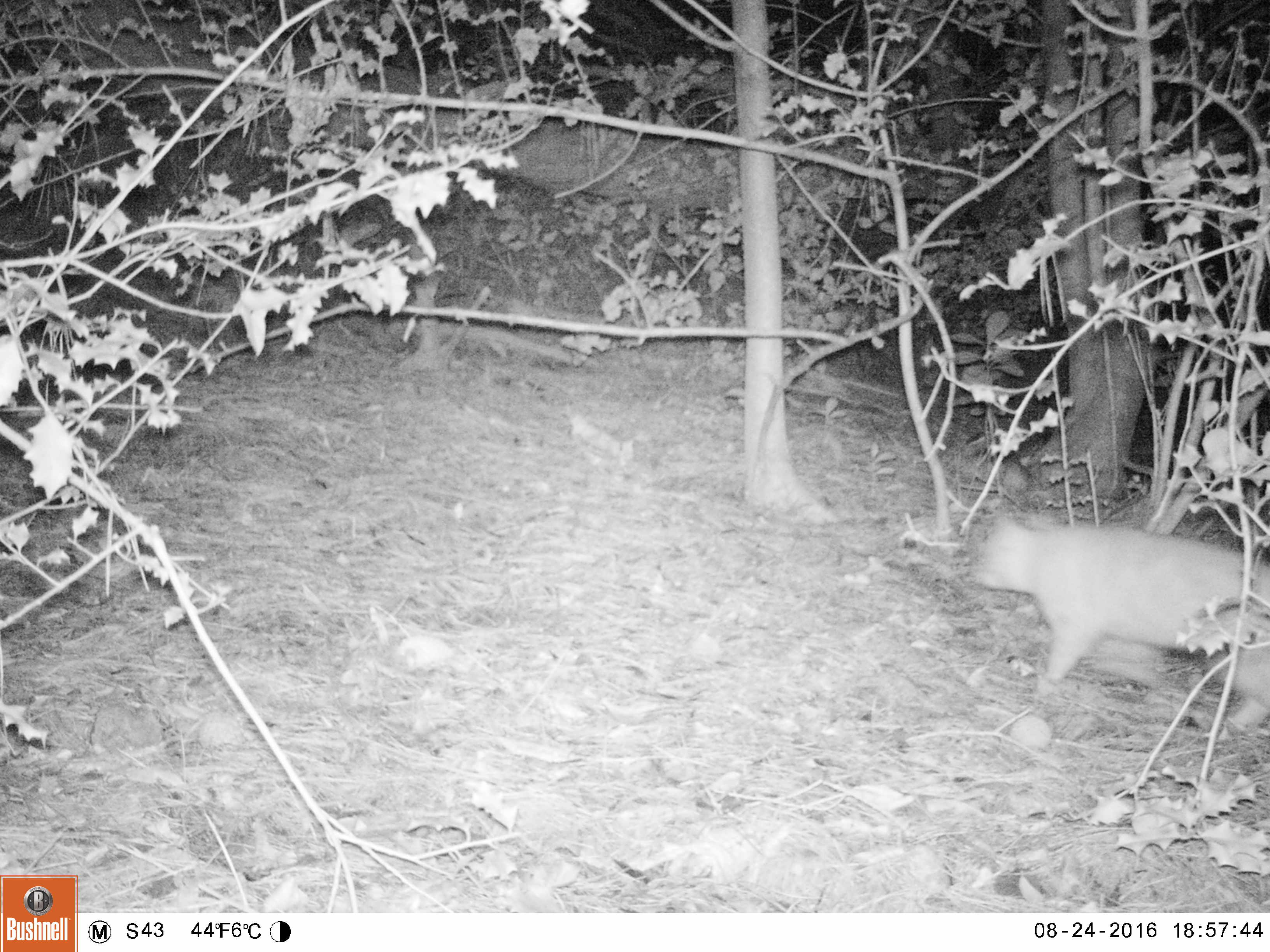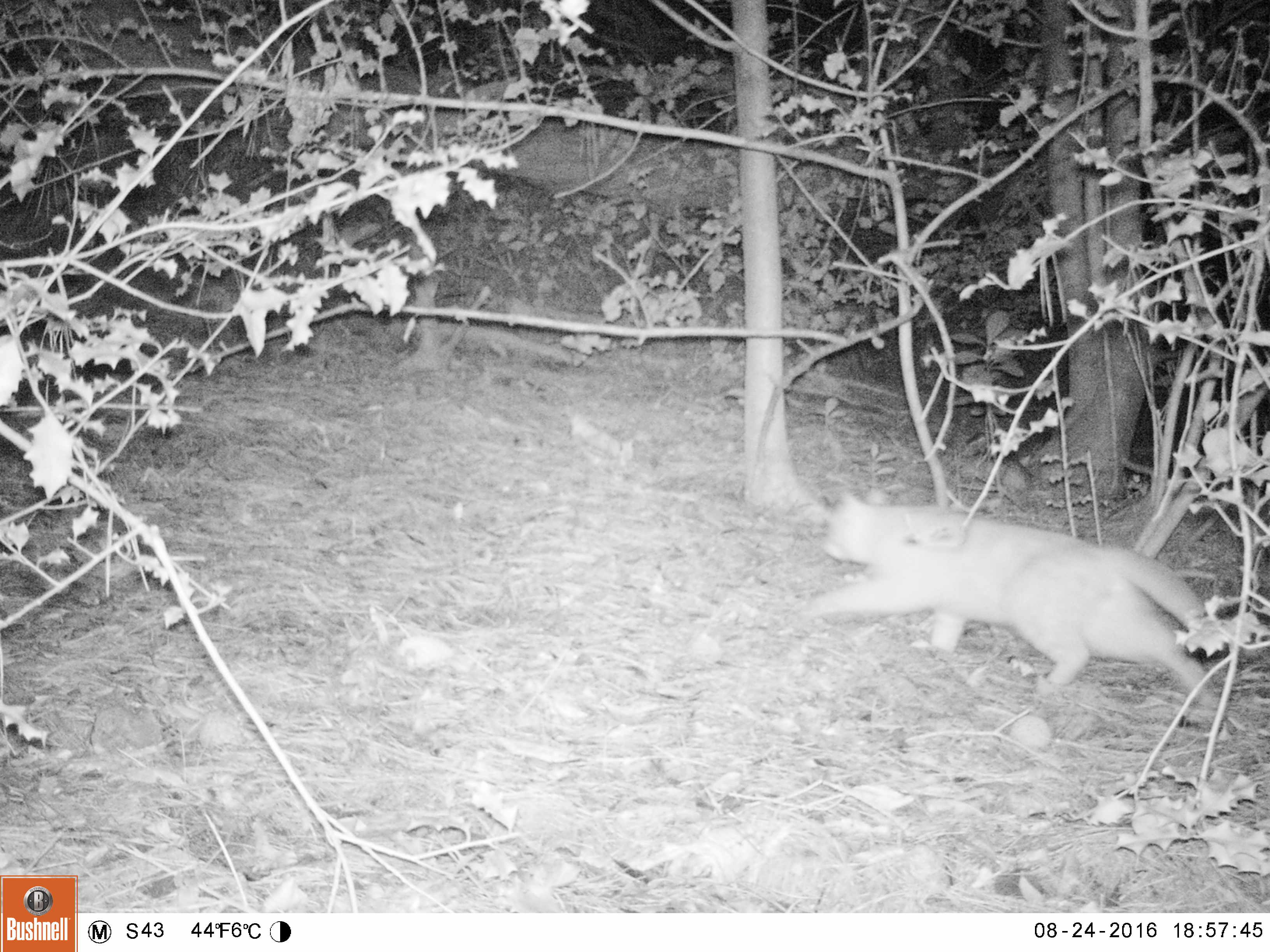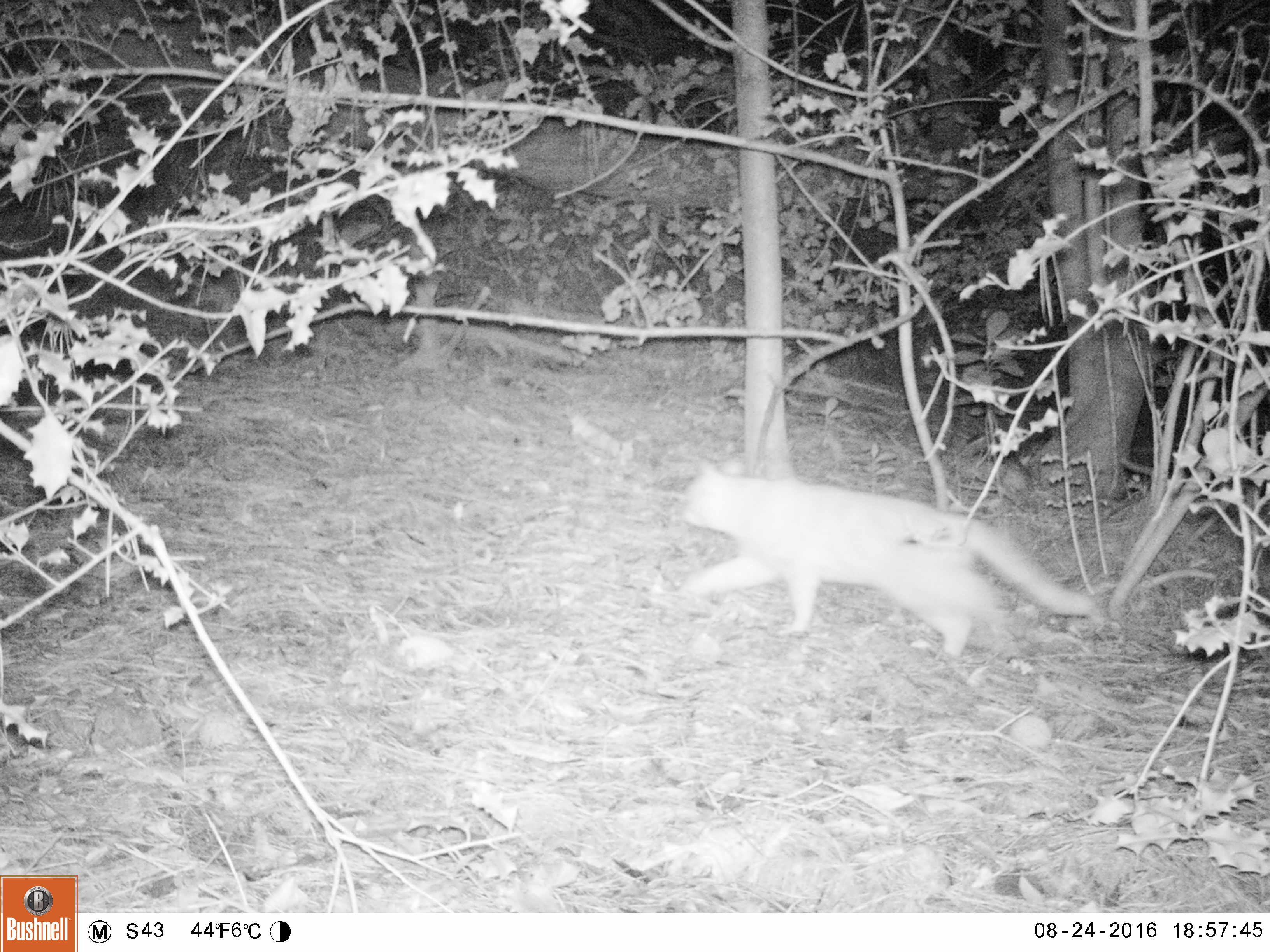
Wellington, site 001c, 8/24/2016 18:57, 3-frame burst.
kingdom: Animalia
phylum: Chordata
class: Mammalia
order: Carnivora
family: Felidae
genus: Felis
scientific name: Felis catus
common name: cat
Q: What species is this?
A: Cat (Felis catus).